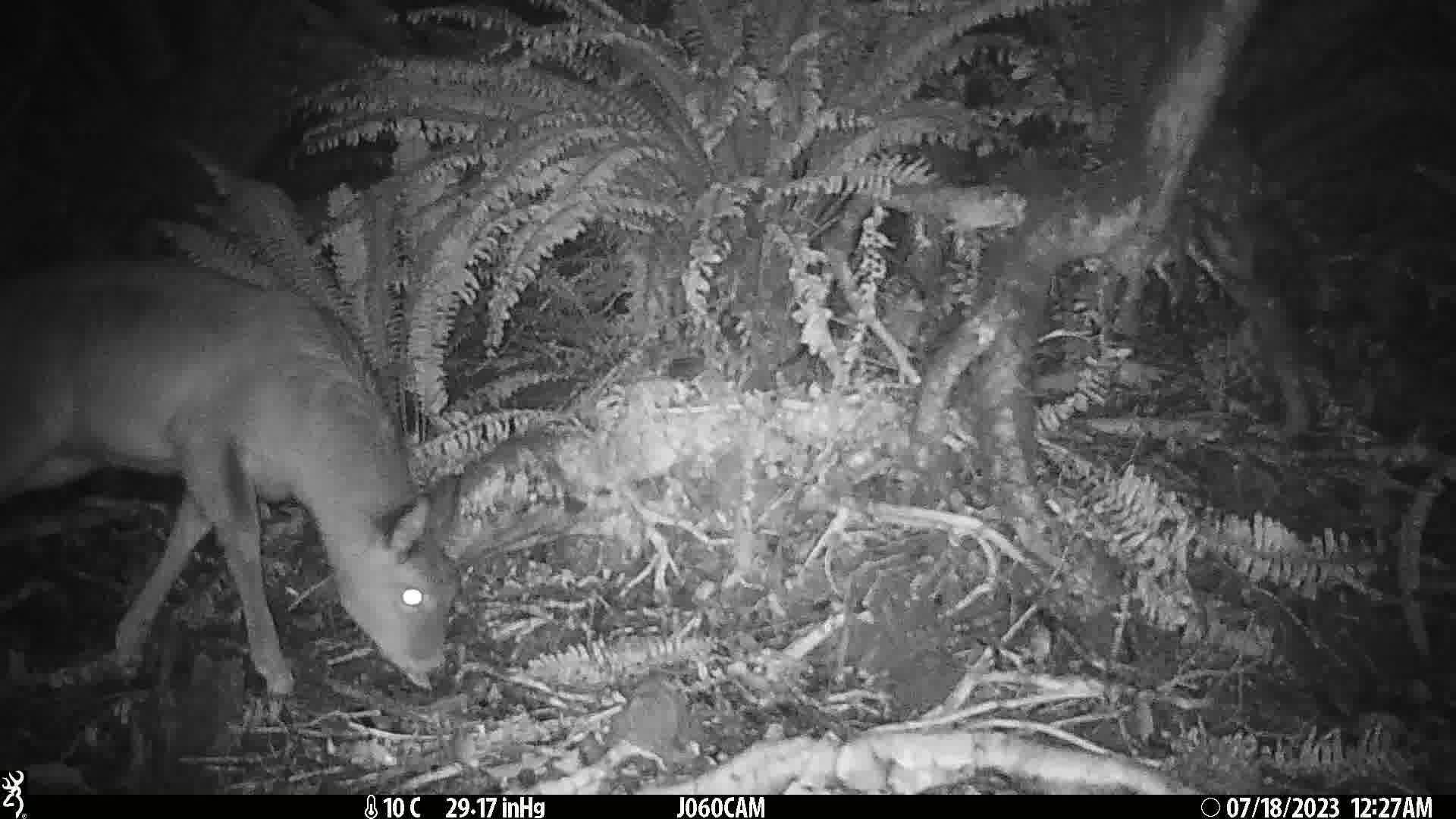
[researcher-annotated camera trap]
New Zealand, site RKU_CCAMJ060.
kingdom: Animalia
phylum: Chordata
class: Mammalia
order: Artiodactyla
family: Cervidae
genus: Odocoileus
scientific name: Odocoileus virginianus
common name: white-tailed deer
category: white tailed deer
White tailed deer (white-tailed deer) (Odocoileus virginianus).